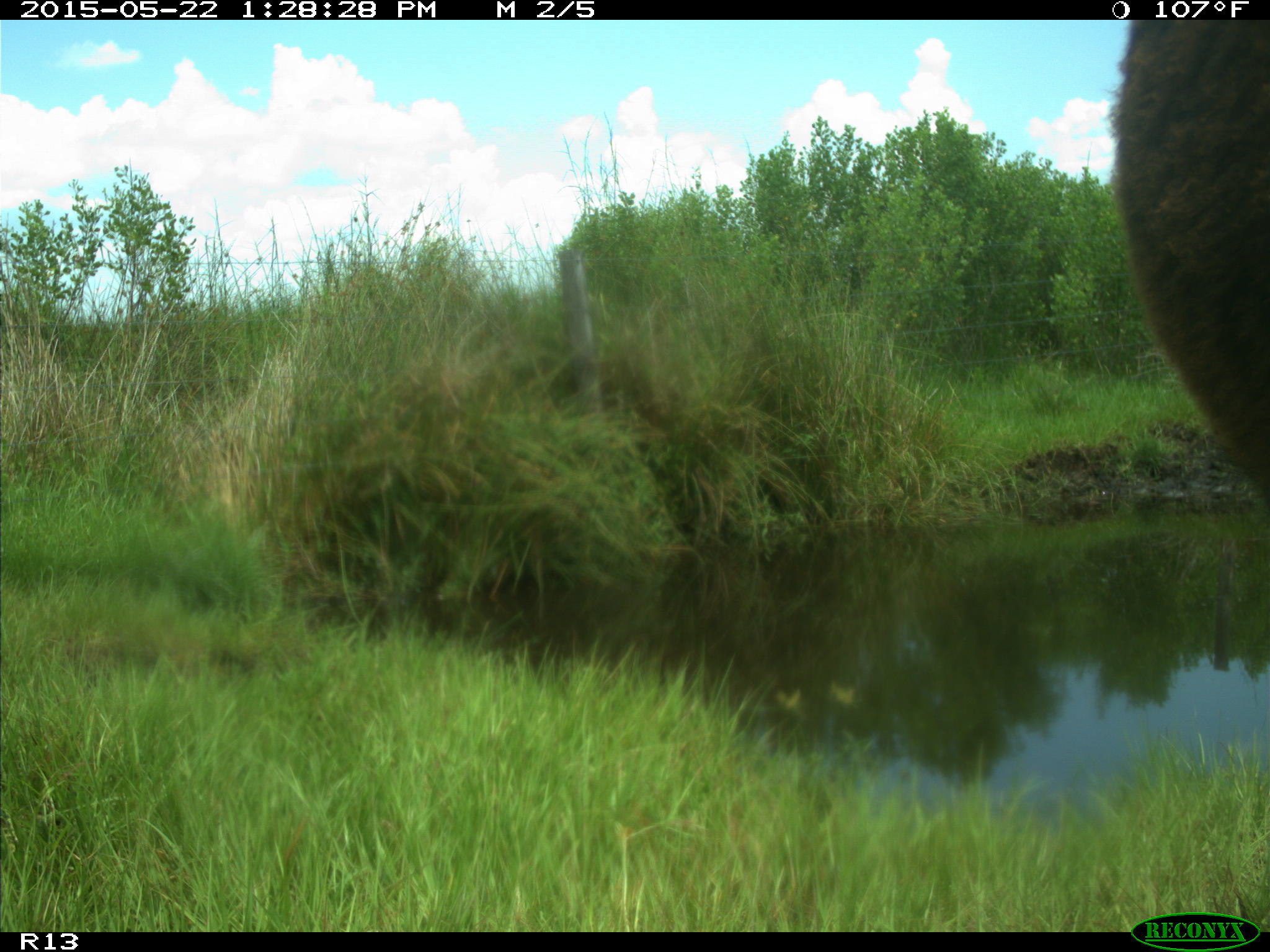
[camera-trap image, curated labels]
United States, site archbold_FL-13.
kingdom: Animalia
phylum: Chordata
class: Mammalia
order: Artiodactyla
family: Bovidae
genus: Bos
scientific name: Bos taurus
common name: domestic cow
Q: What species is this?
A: Bos taurus (domestic cow).